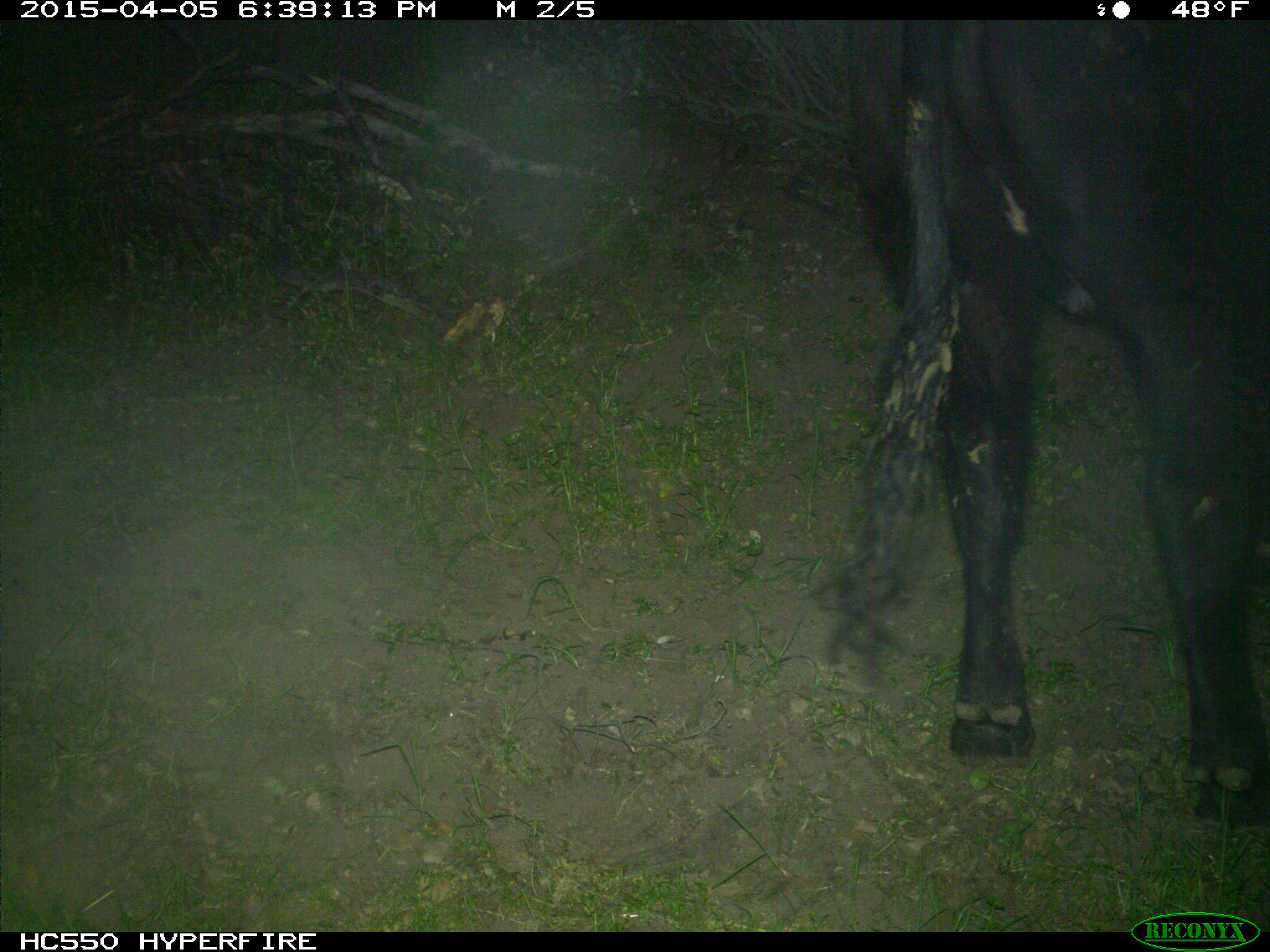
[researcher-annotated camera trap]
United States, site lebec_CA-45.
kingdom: Animalia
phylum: Chordata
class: Mammalia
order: Artiodactyla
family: Bovidae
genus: Bos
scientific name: Bos taurus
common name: domestic cow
Bos taurus (domestic cow).